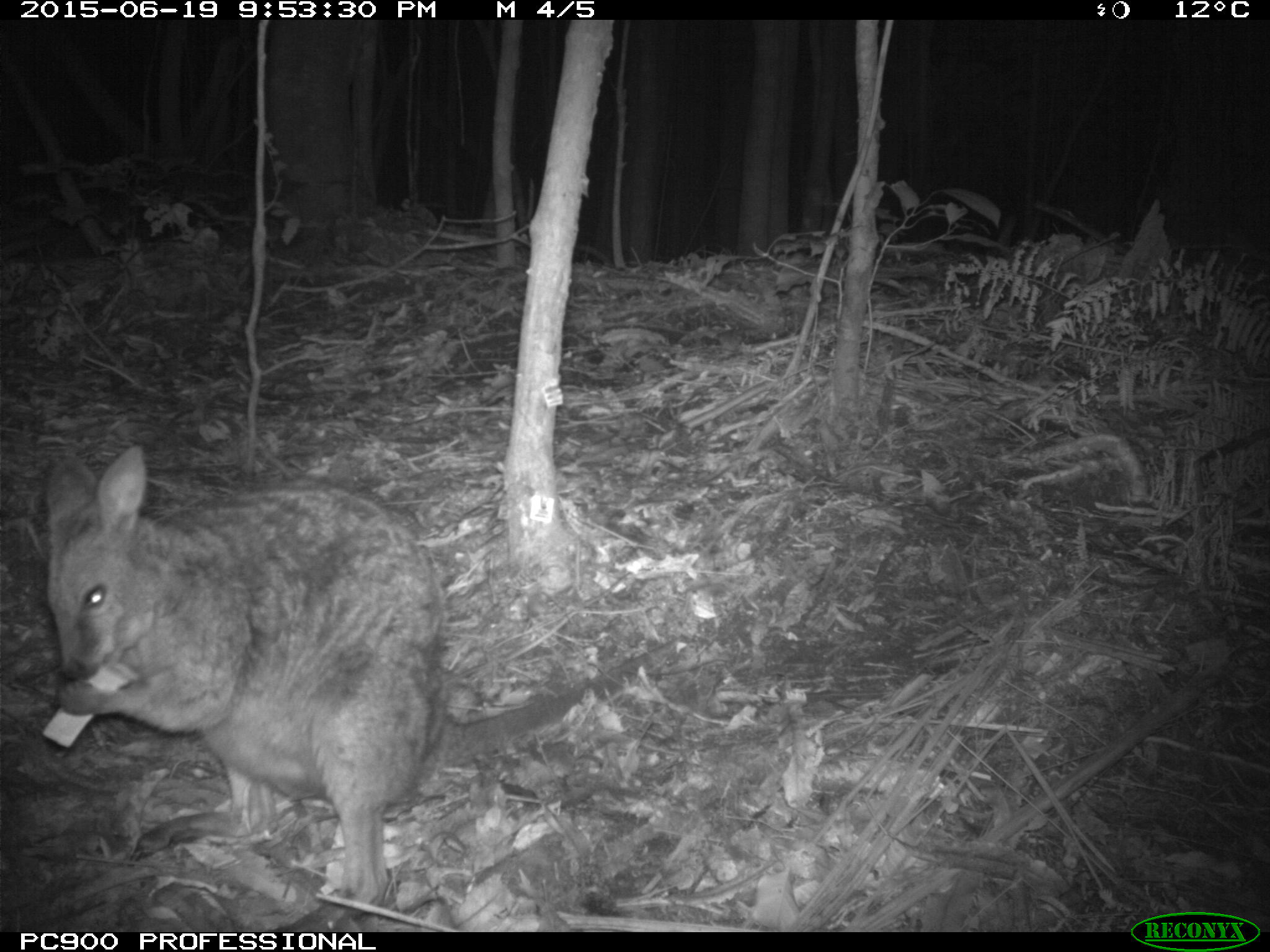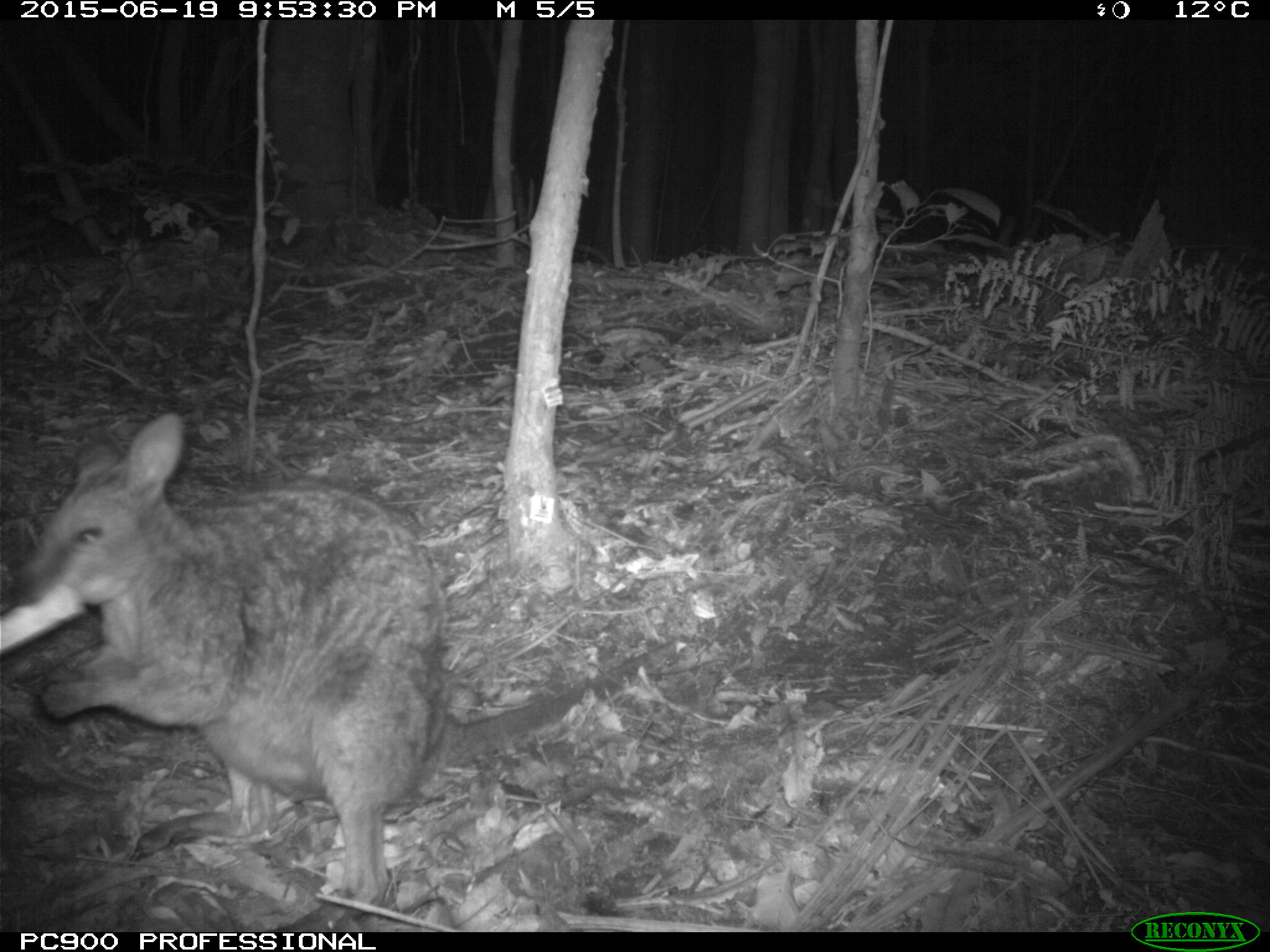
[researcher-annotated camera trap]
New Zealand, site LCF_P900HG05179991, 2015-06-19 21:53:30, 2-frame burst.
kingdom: Animalia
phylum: Chordata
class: Mammalia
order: Diprotodontia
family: Macropodidae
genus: Notamacropus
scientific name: Notamacropus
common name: wallaby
Wallaby (Notamacropus).